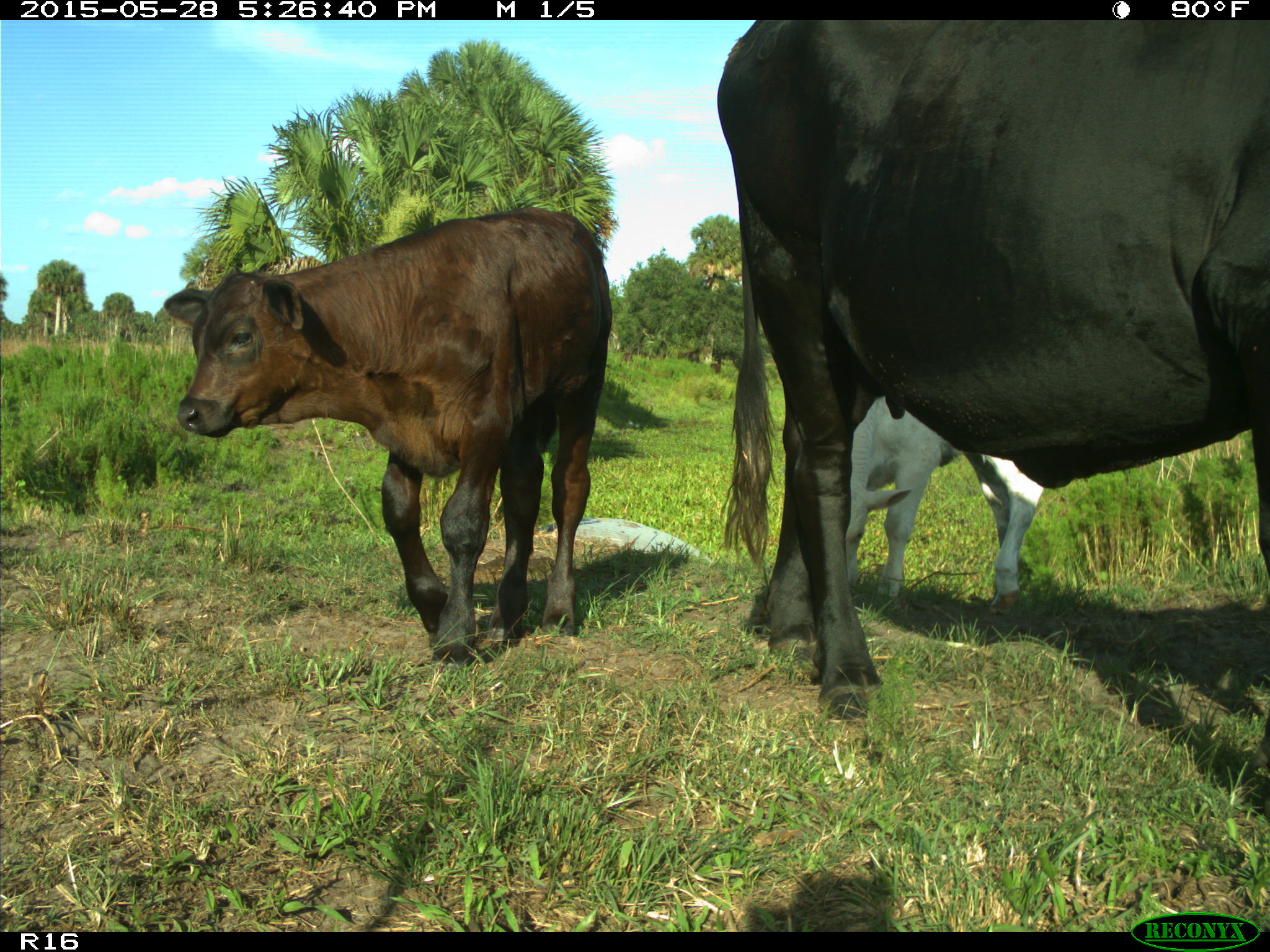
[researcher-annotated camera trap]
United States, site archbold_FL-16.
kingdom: Animalia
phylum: Chordata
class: Mammalia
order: Artiodactyla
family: Bovidae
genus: Bos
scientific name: Bos taurus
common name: domestic cow